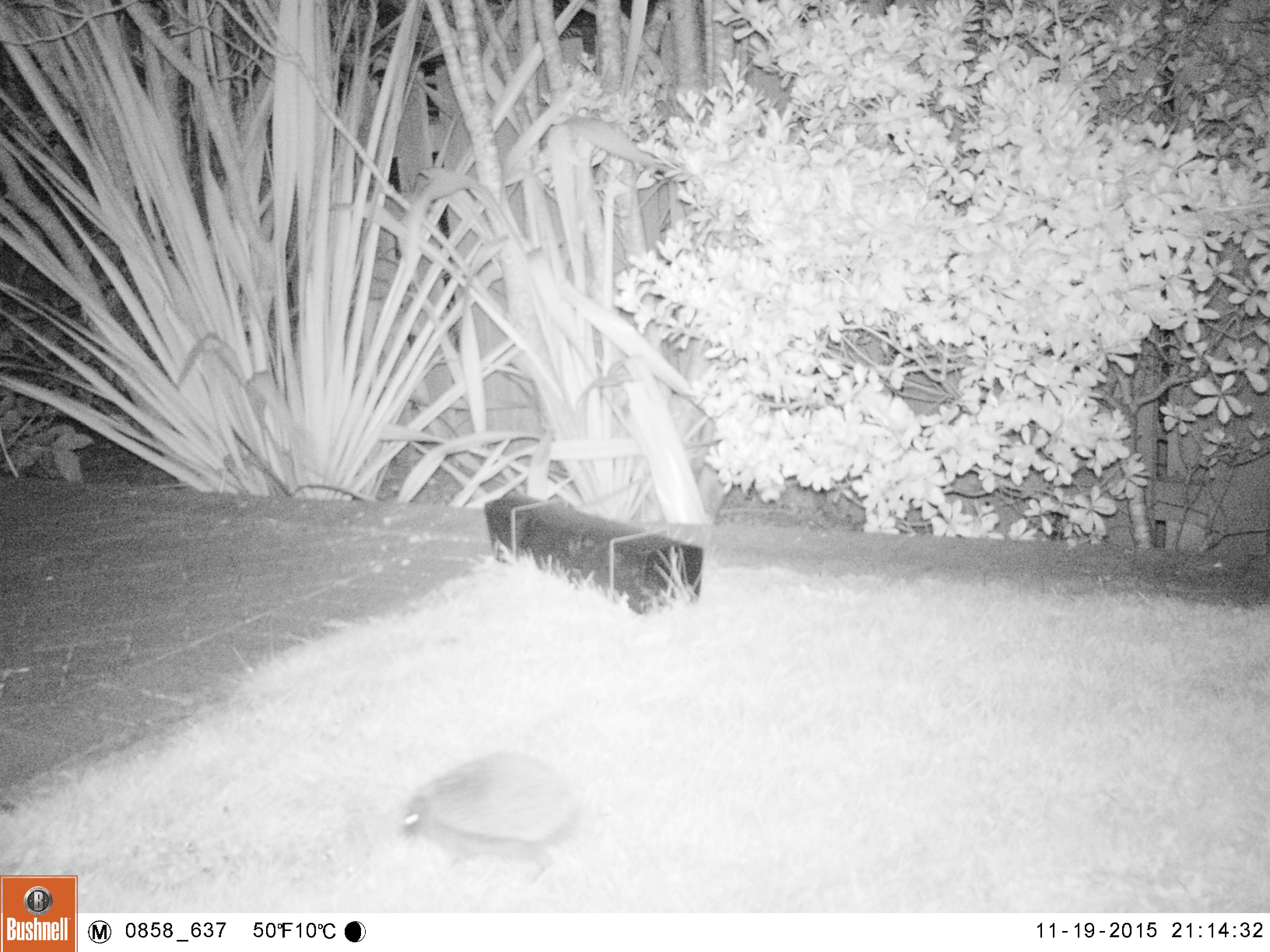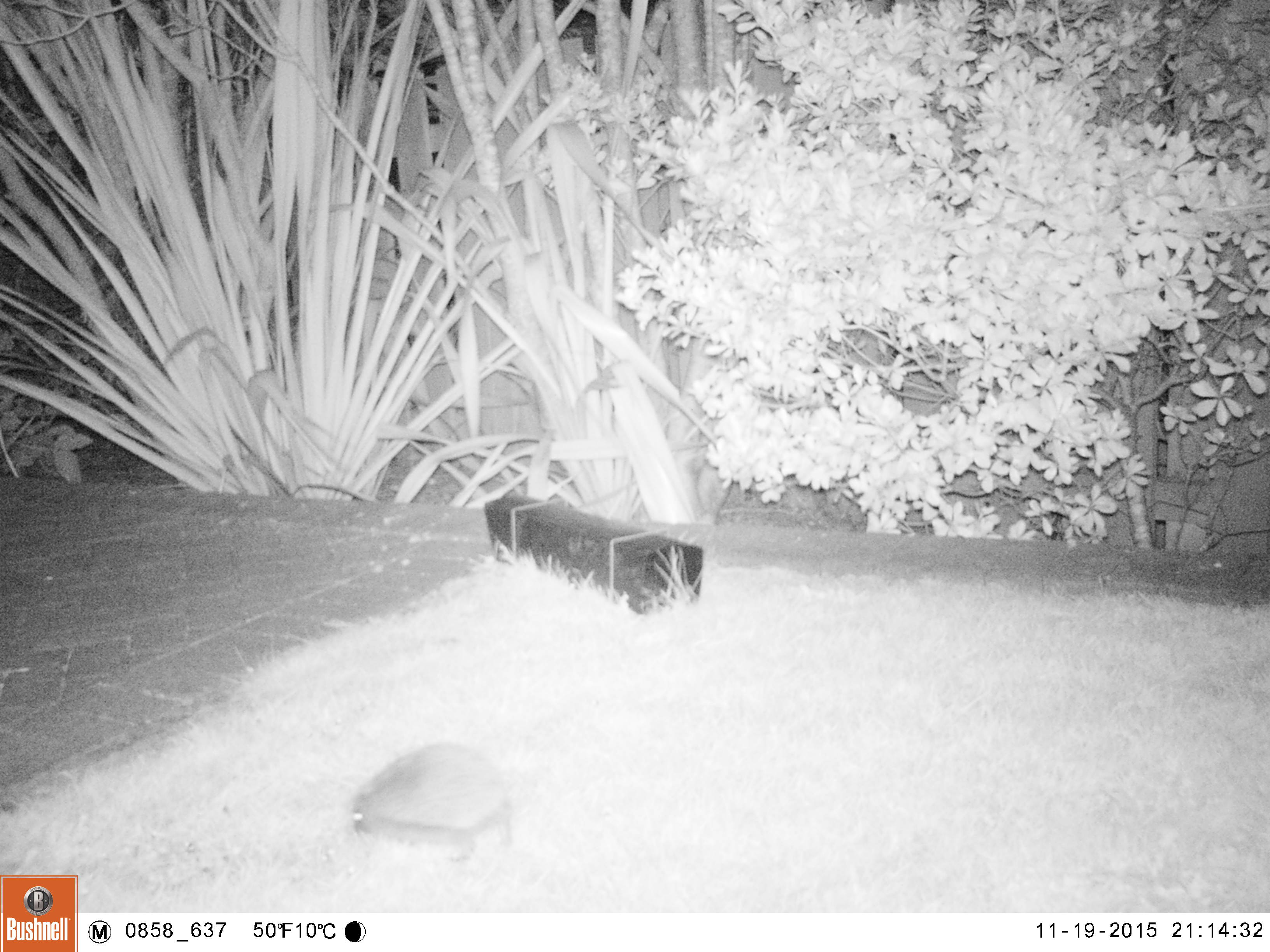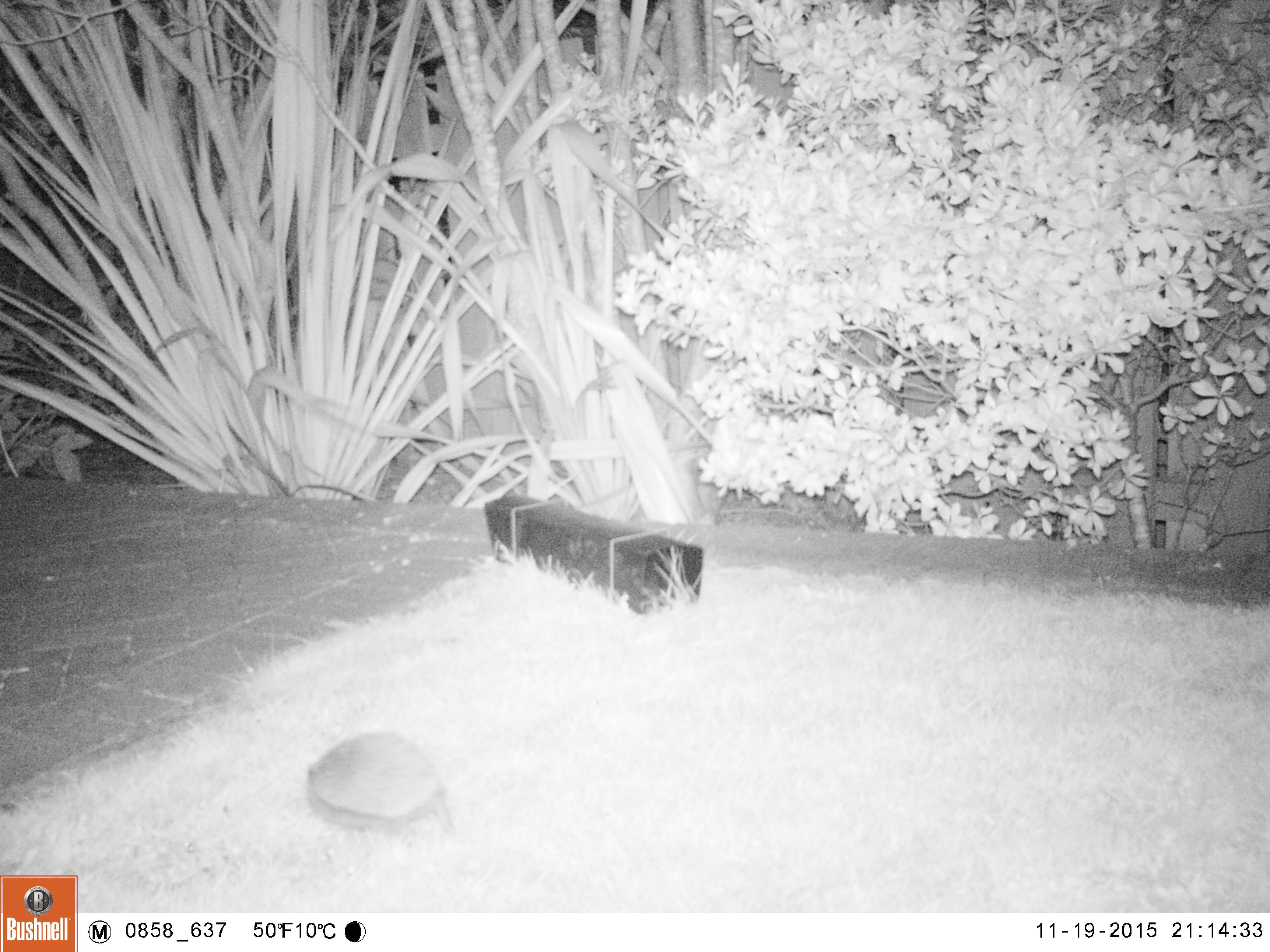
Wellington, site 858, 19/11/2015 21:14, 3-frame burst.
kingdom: Animalia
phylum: Chordata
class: Mammalia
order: Eulipotyphla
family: Erinaceidae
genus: Erinaceus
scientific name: Erinaceus europaeus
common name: hedgehog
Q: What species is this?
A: Hedgehog (Erinaceus europaeus).